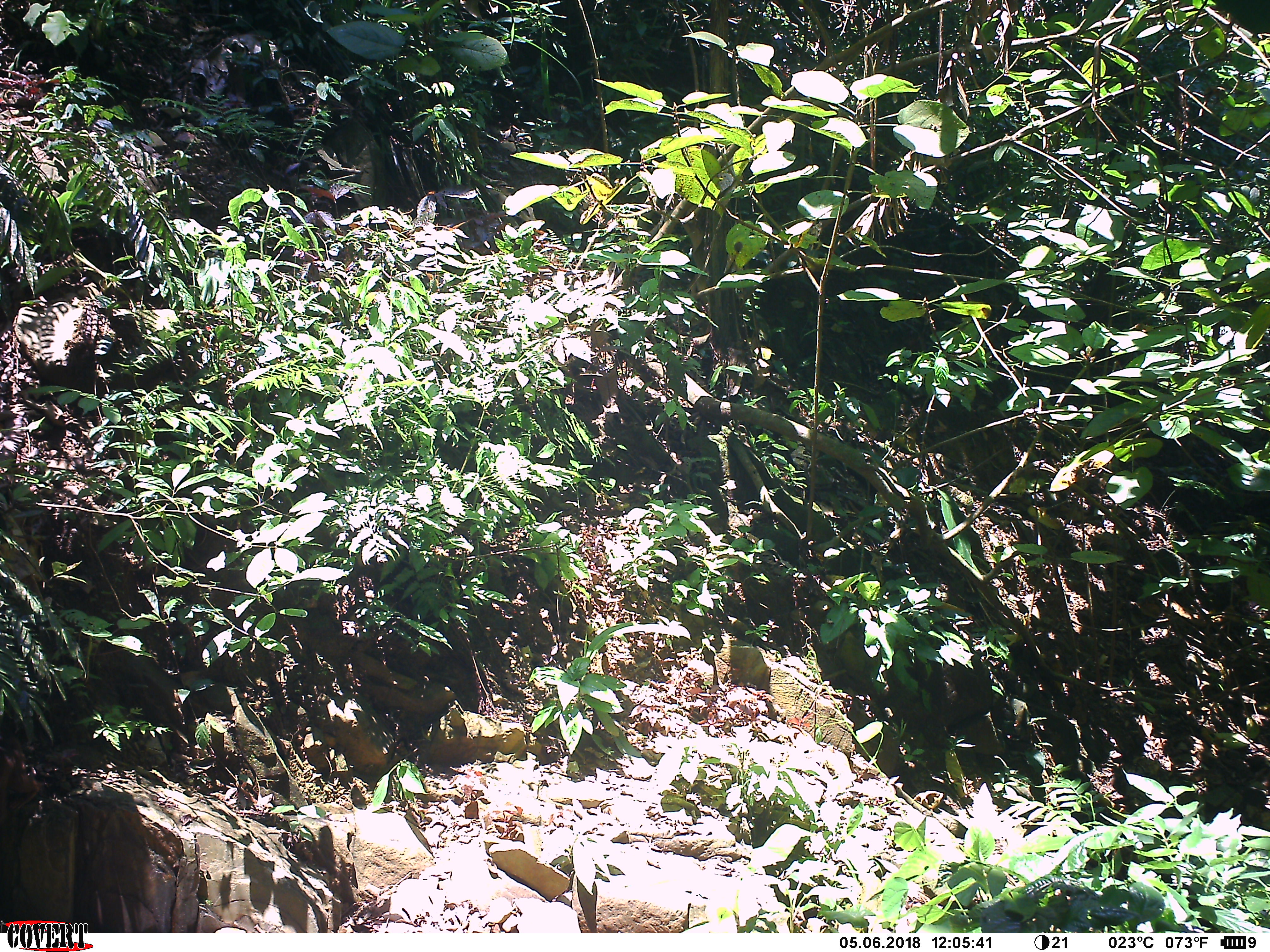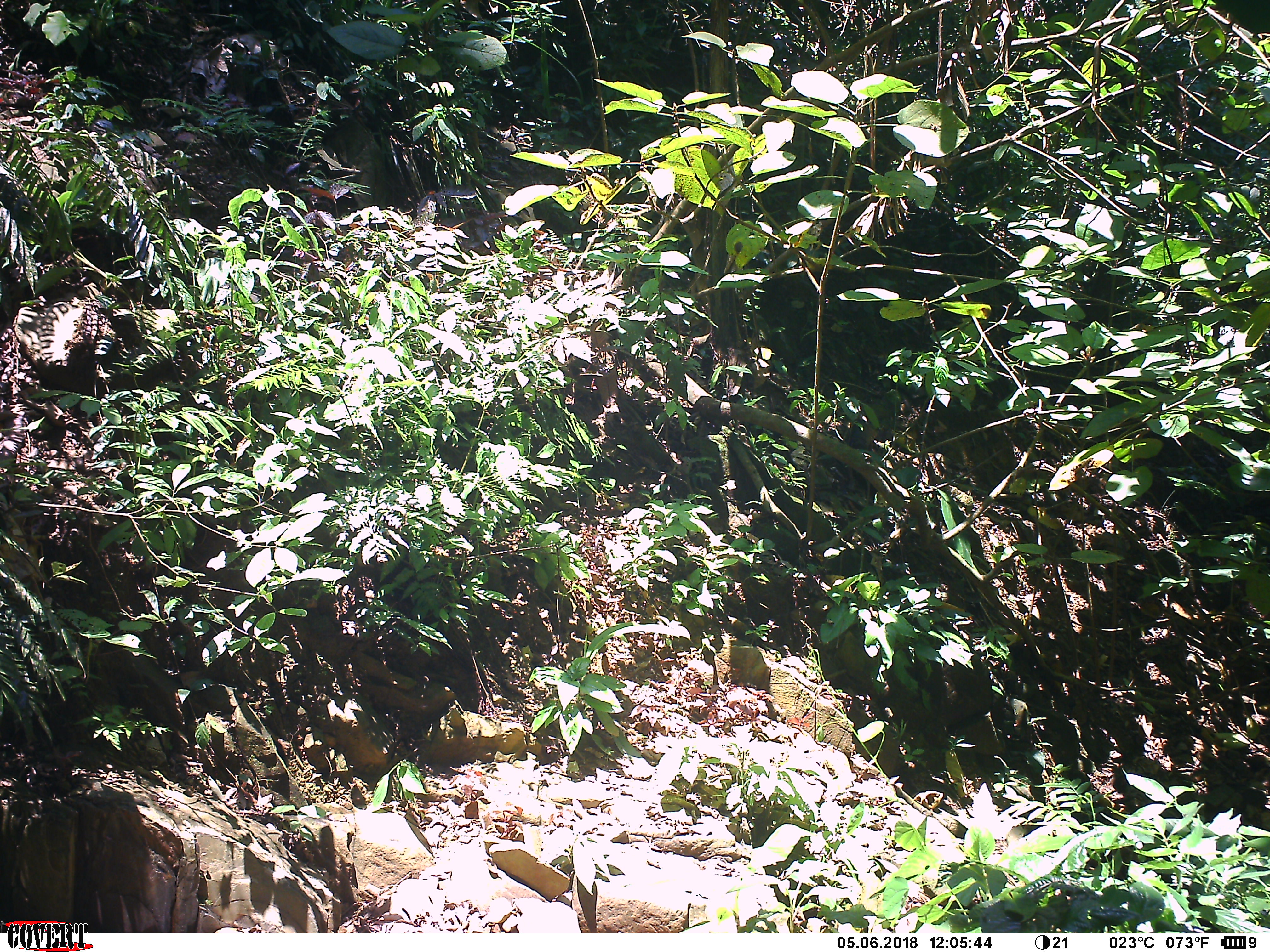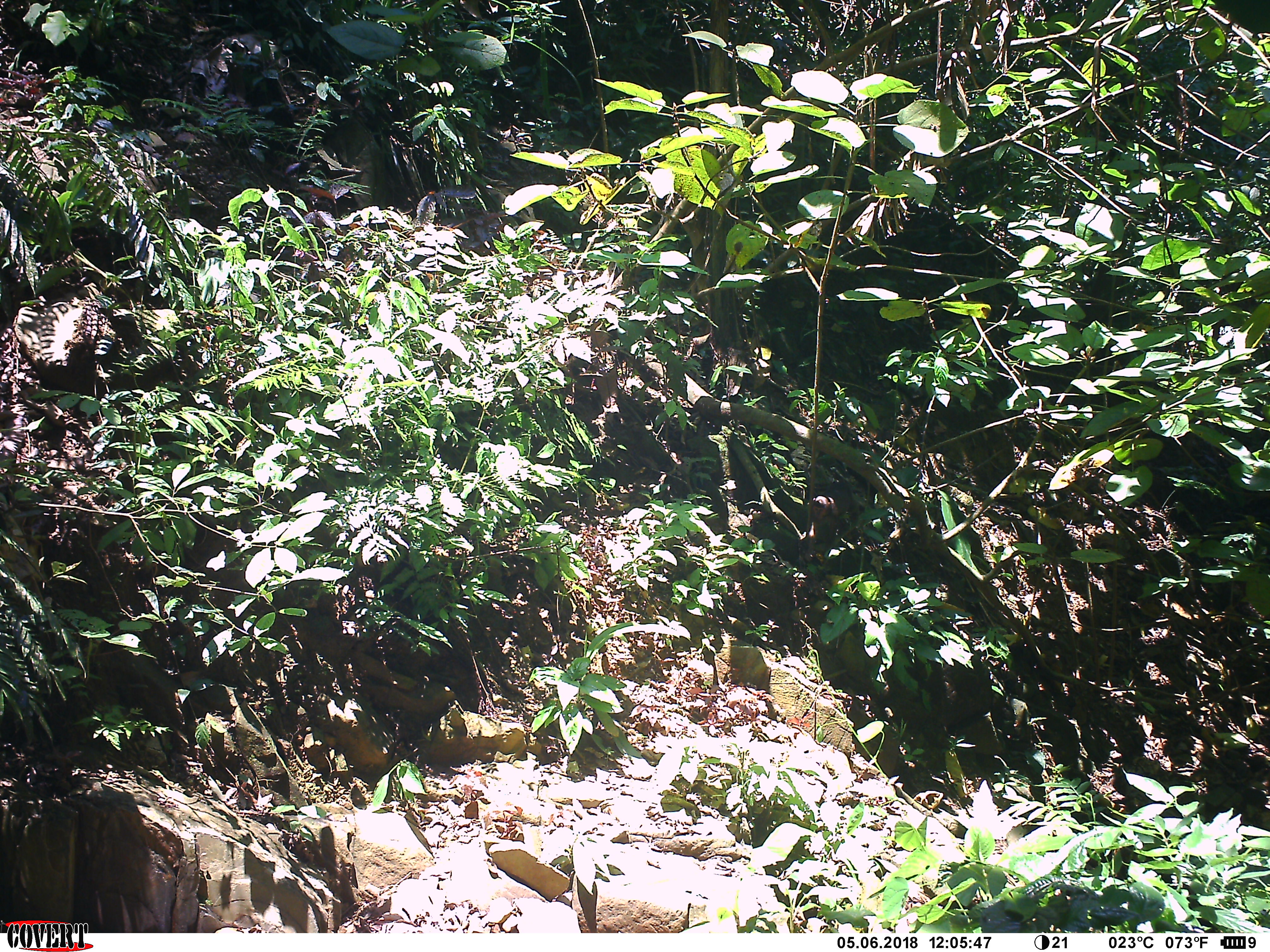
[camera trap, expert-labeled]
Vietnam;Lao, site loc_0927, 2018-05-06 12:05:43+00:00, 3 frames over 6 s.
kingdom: Animalia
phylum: Chordata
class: Mammalia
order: Primates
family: Cercopithecidae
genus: Macaca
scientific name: Macaca arctoides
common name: stump-tailed macaque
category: stump tailed macaque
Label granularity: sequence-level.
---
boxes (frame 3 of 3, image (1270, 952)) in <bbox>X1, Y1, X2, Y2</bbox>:
stump tailed macaque: <bbox>804, 479, 859, 562</bbox>